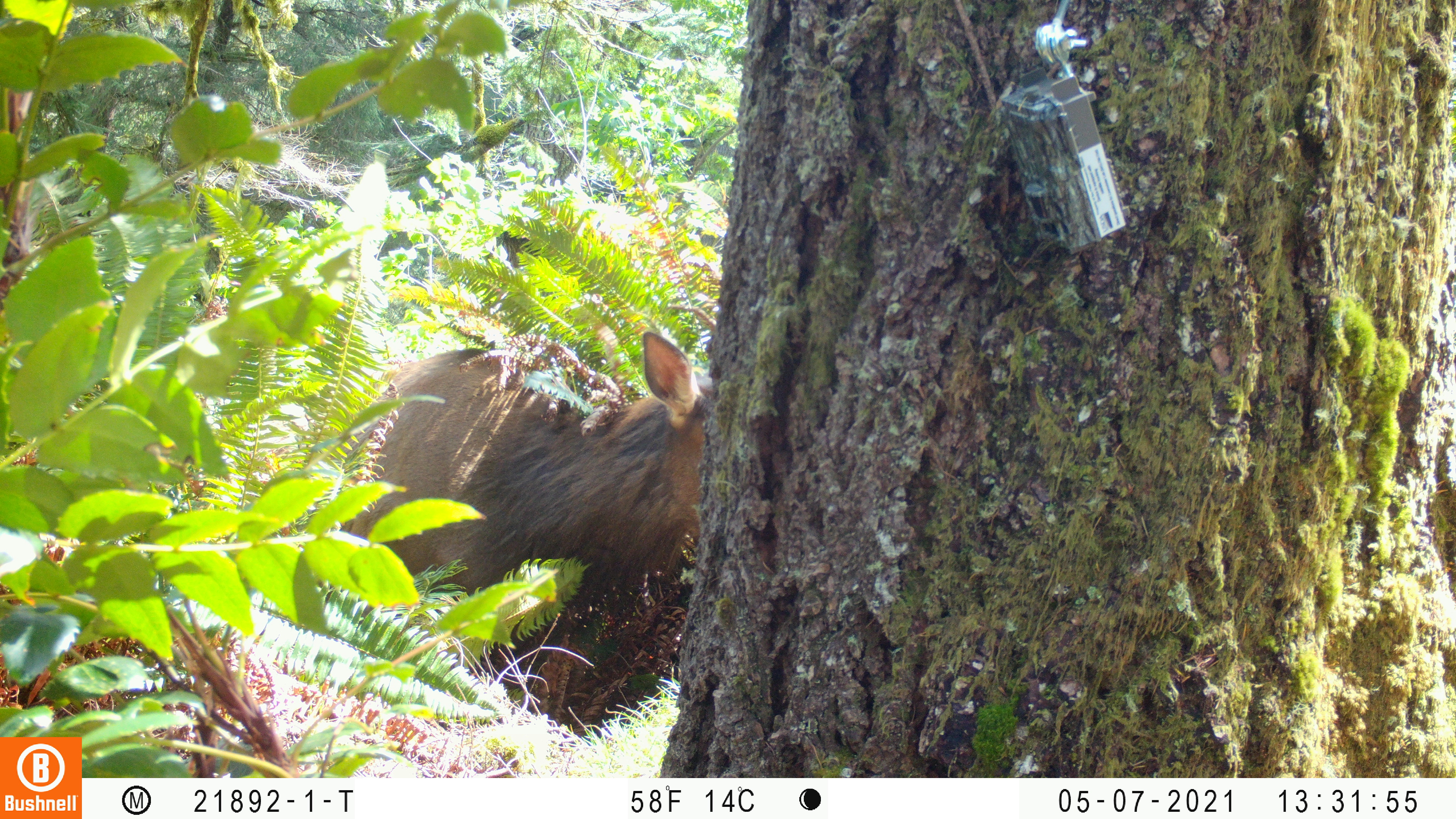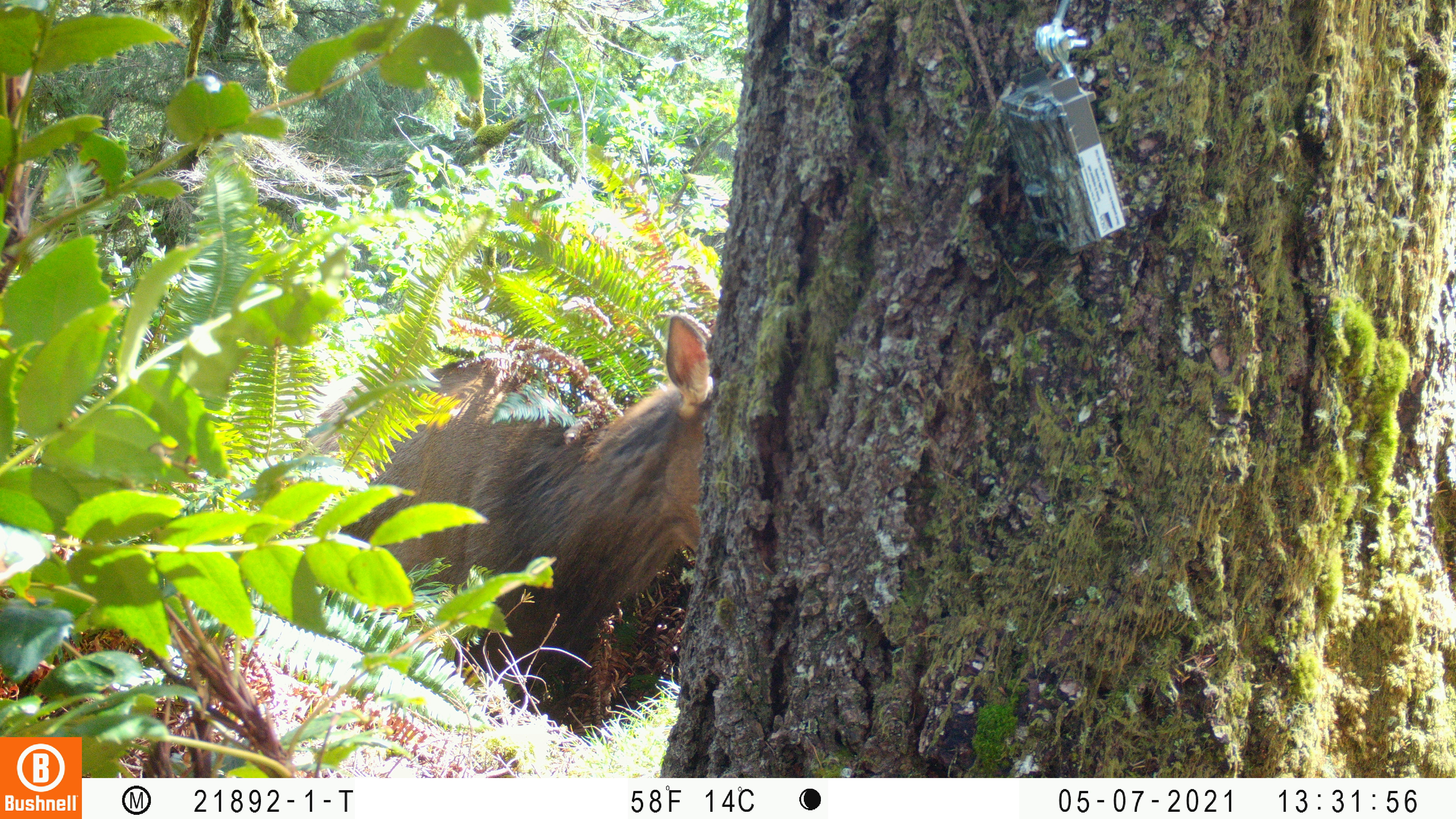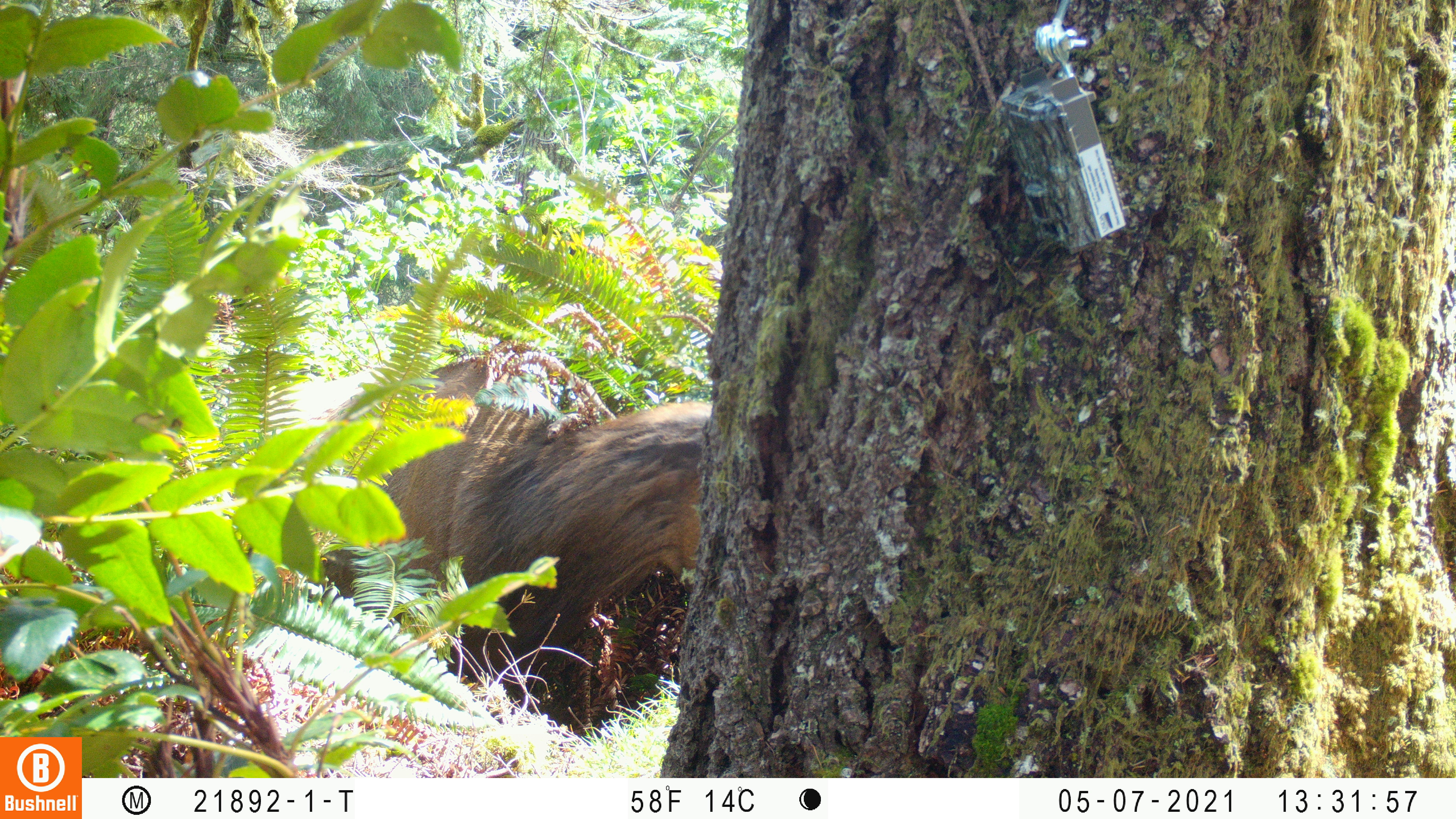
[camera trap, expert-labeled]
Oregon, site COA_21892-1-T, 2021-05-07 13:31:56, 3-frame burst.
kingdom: Animalia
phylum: Chordata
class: Mammalia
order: Artiodactyla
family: Cervidae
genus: Cervus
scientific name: Cervus canadensis roosevelti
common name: roosevelt elk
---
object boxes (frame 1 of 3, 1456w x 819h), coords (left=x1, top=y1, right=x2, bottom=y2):
roosevelt elk: (left=236, top=304, right=740, bottom=708)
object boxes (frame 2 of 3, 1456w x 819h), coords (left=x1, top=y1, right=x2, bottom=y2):
roosevelt elk: (left=243, top=270, right=746, bottom=730)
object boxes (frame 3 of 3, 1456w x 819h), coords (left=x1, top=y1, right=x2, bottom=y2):
roosevelt elk: (left=254, top=308, right=725, bottom=729)